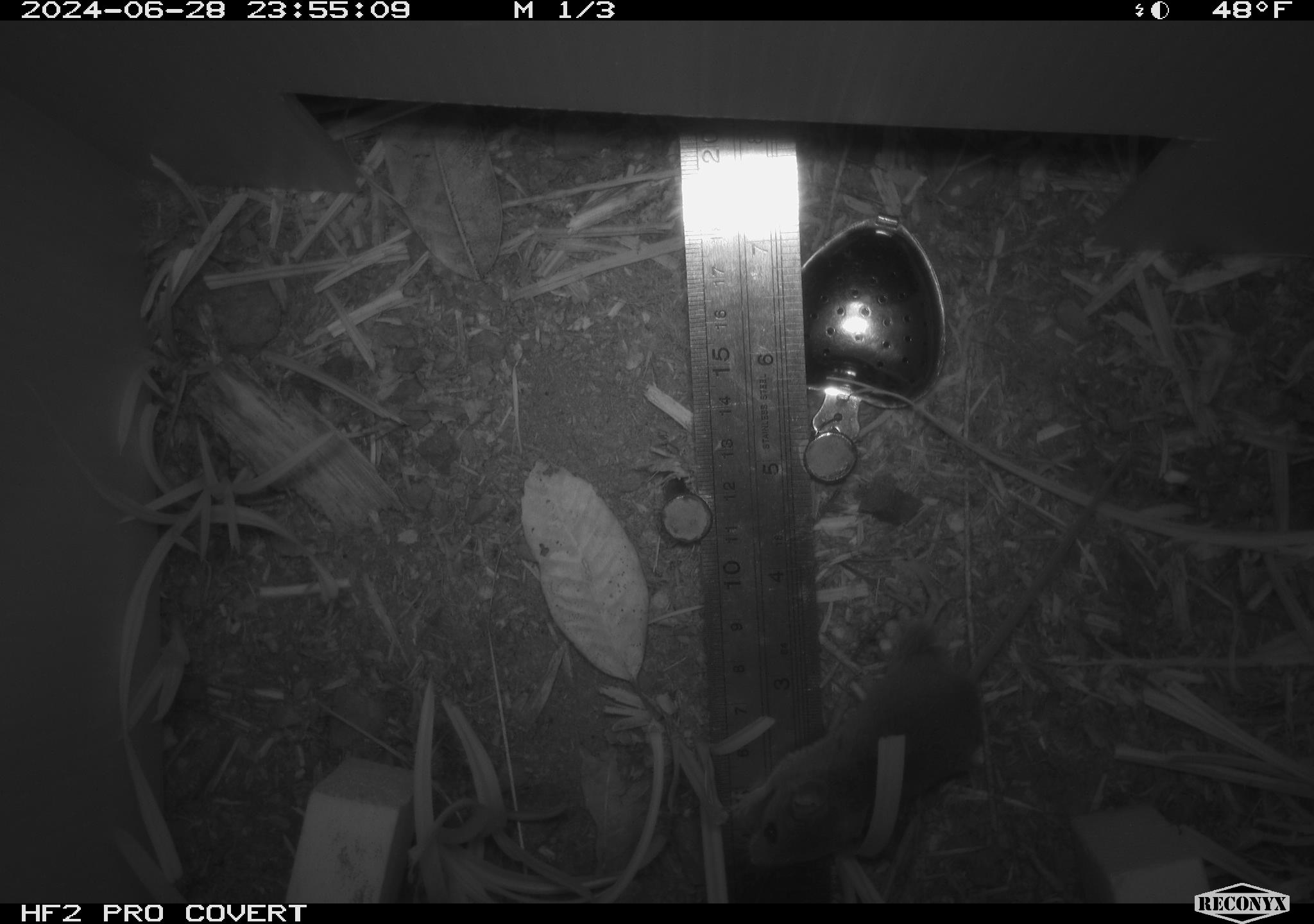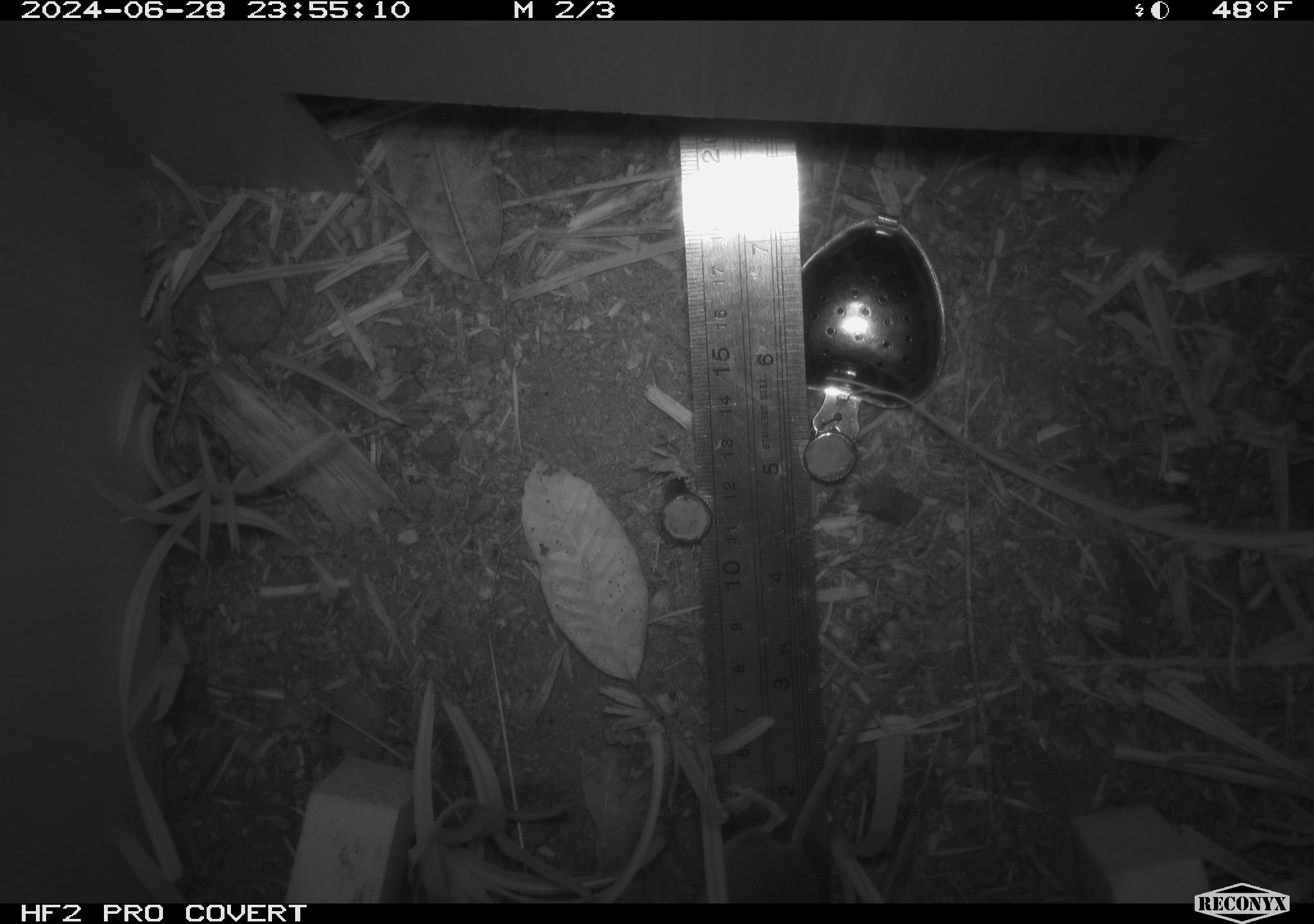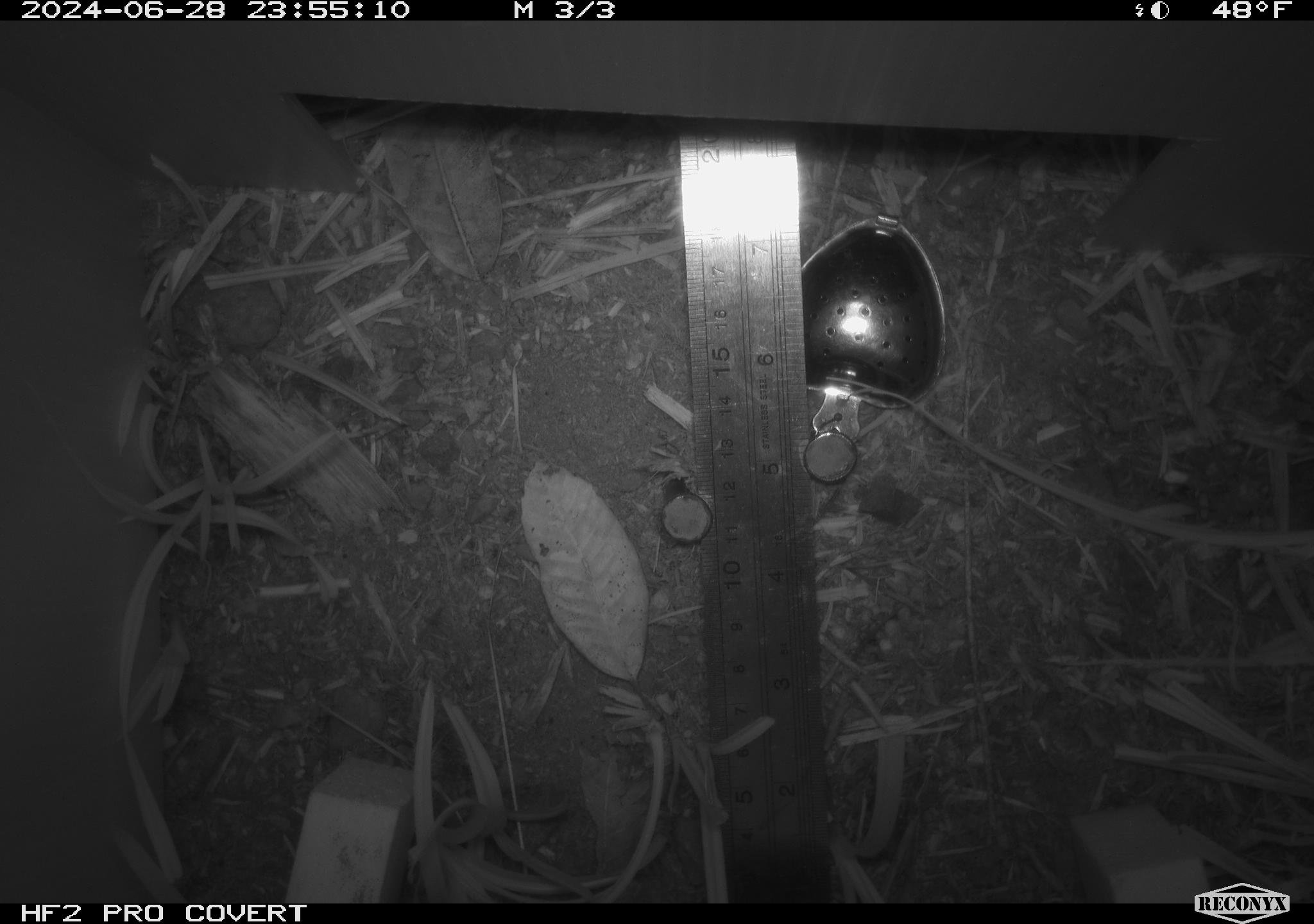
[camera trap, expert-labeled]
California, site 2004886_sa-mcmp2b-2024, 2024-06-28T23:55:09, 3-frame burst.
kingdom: Animalia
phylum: Chordata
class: Mammalia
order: Rodentia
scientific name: Rodentia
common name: mouse species